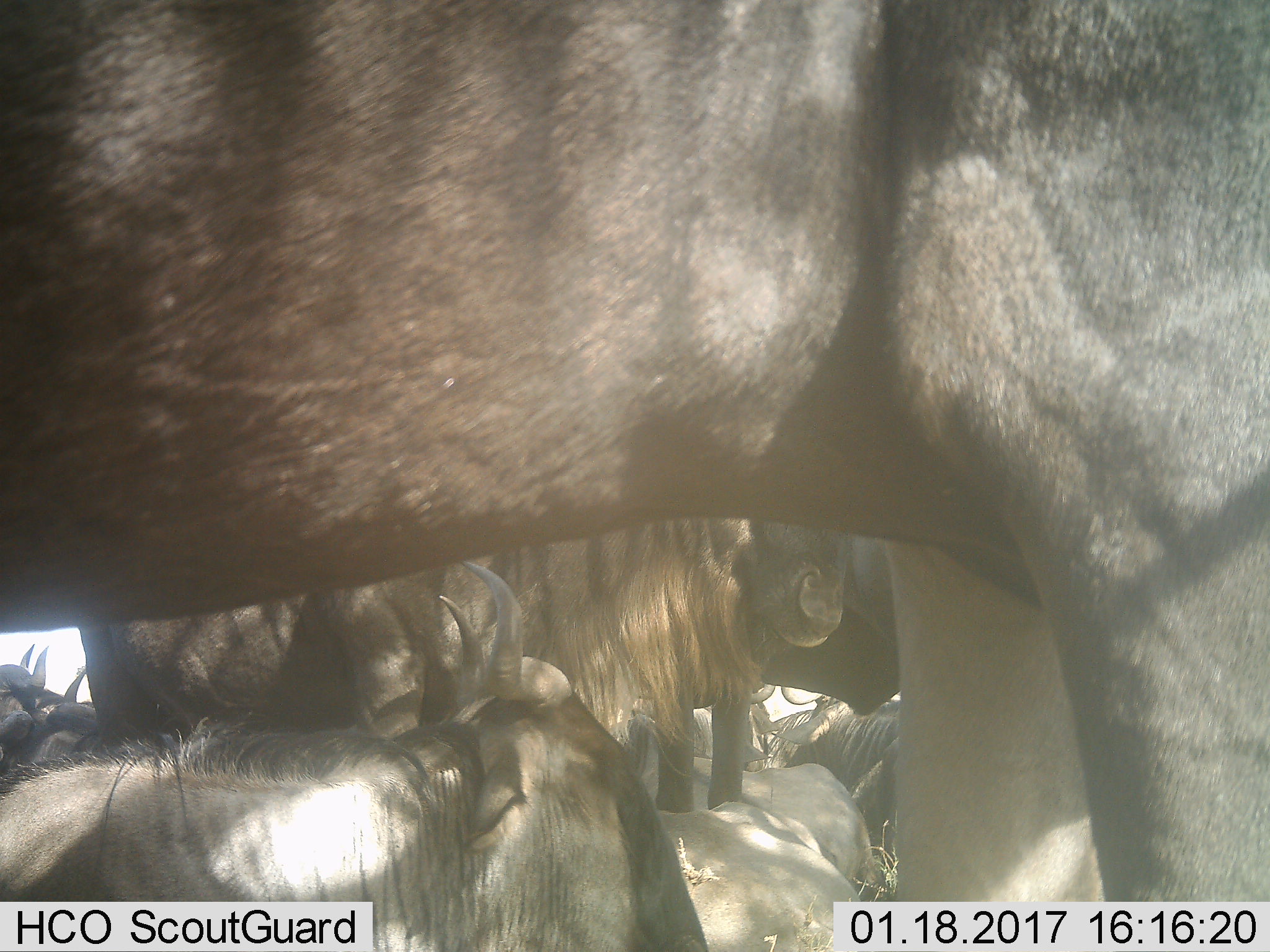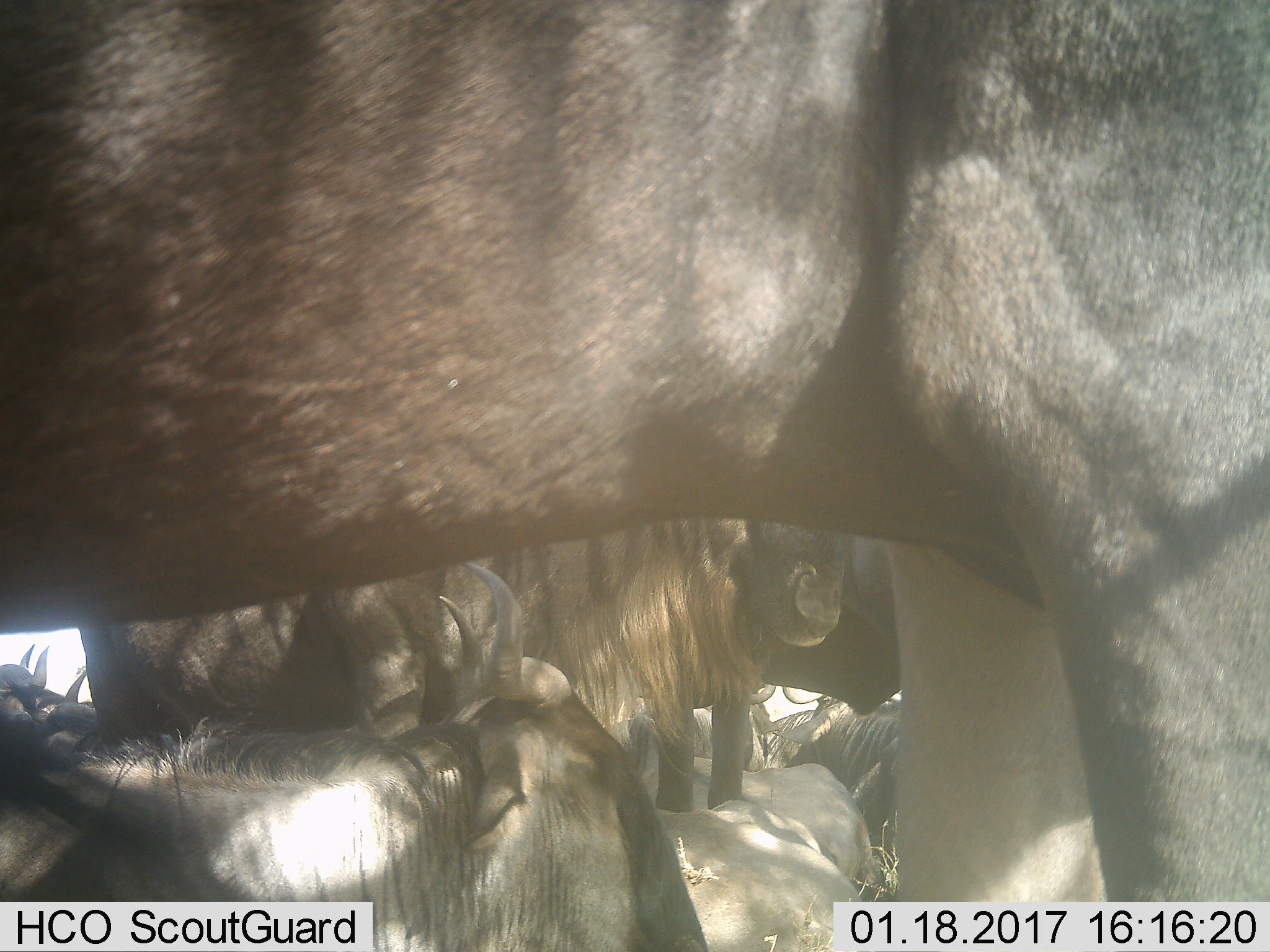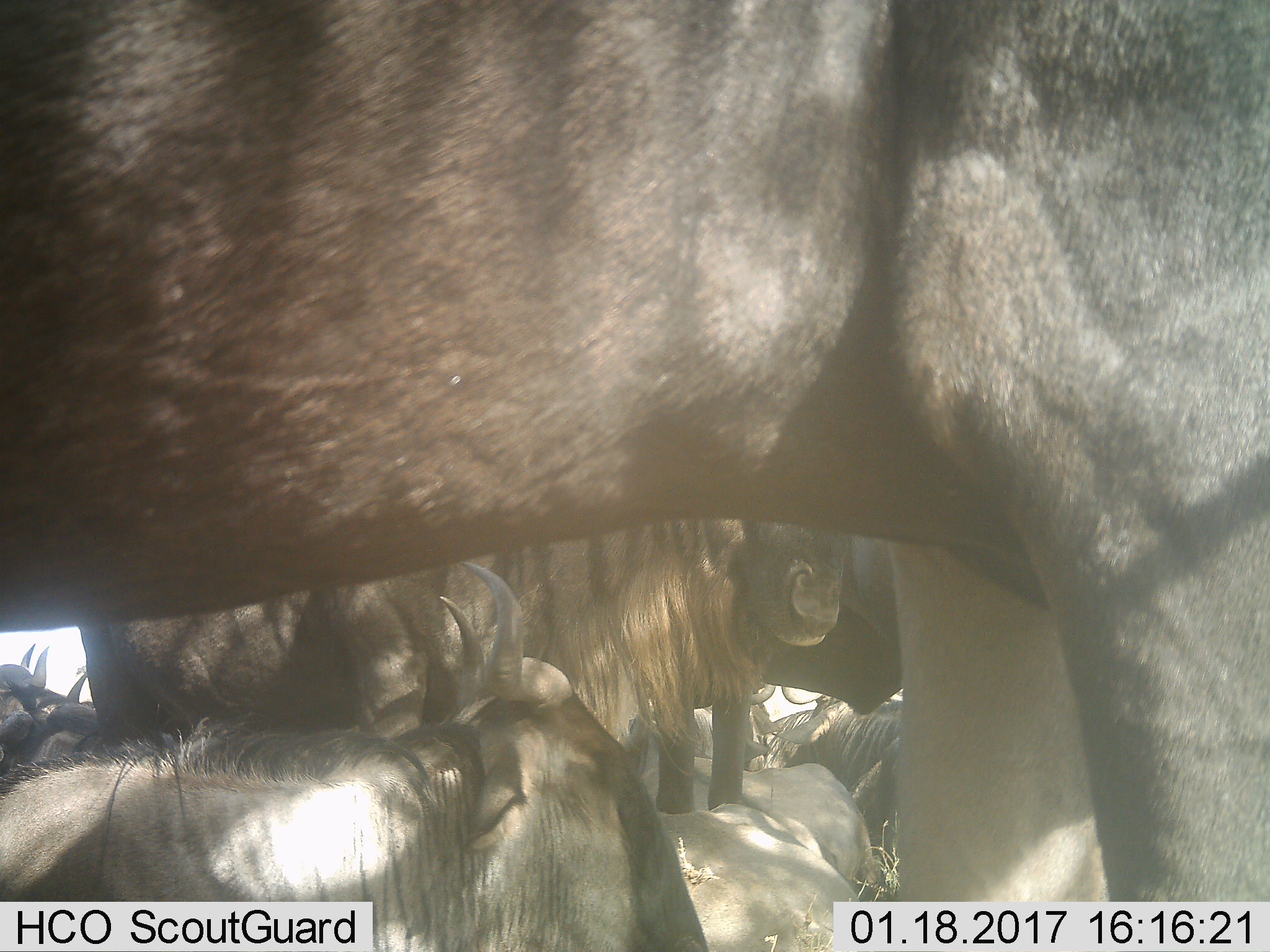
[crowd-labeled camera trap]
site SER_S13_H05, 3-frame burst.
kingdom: Animalia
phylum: Chordata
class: Mammalia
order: Artiodactyla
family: Bovidae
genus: Connochaetes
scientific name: Connochaetes taurinus taurinus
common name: blue wildebeest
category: wildebeestblue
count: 9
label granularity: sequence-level